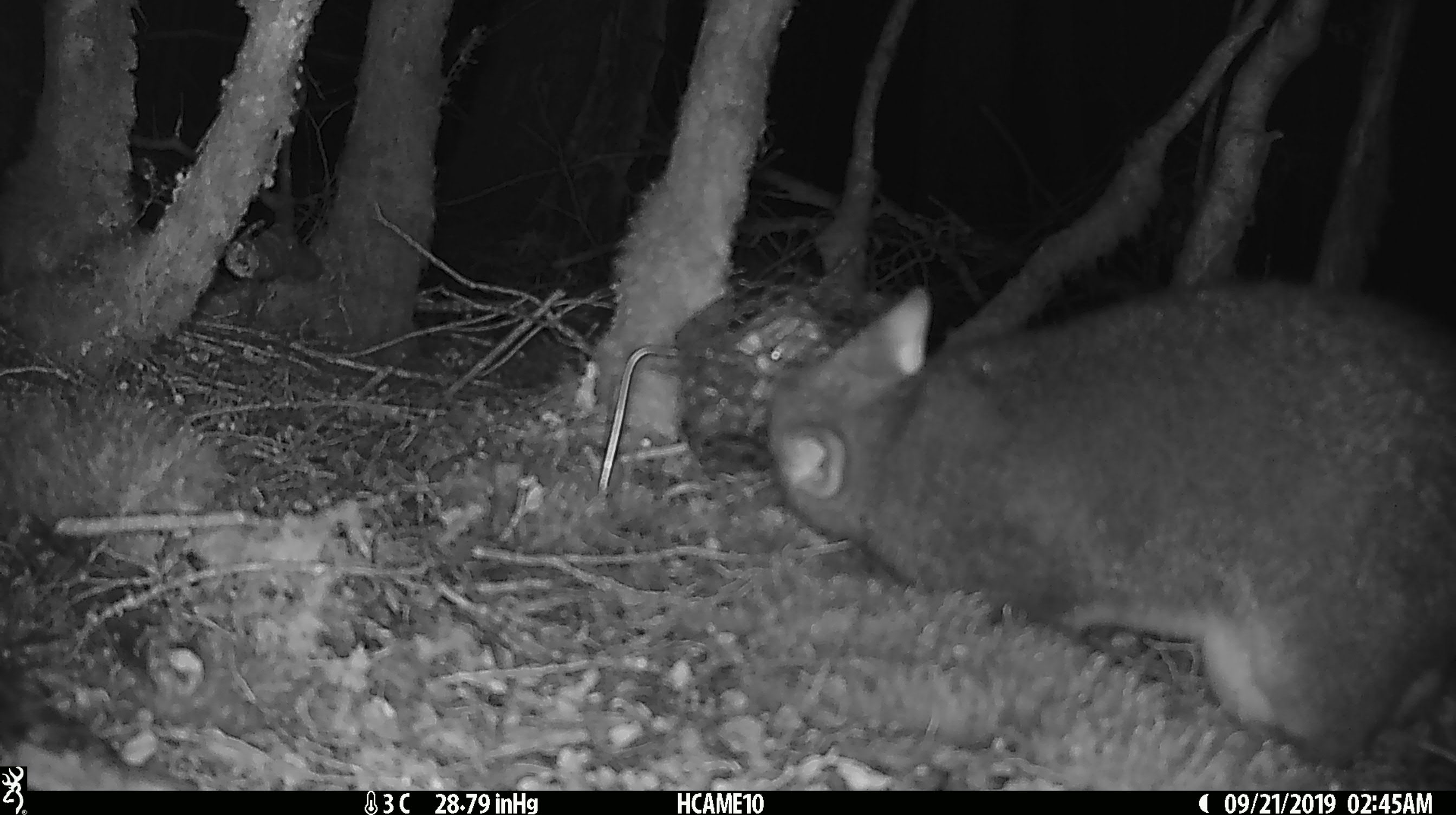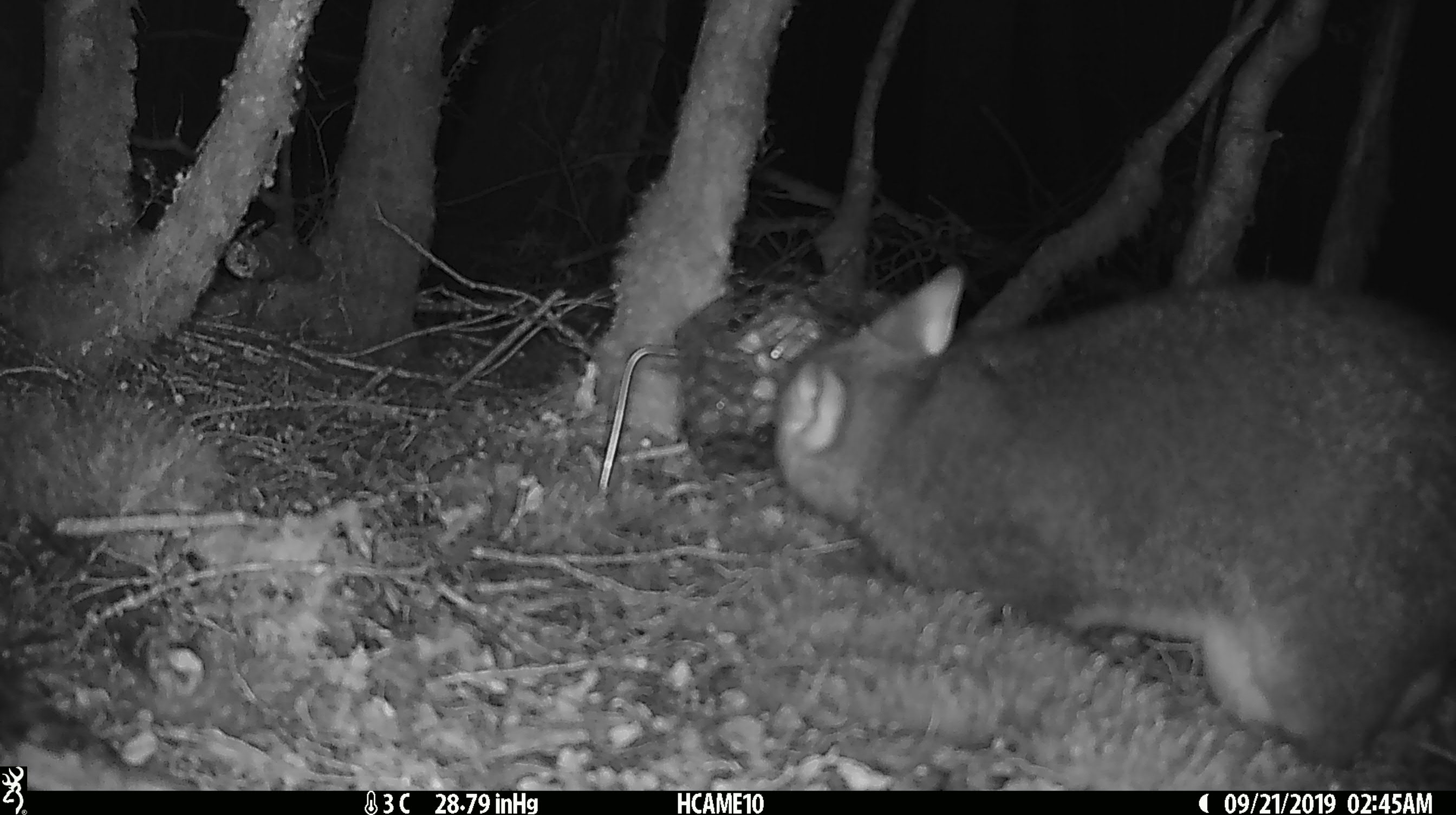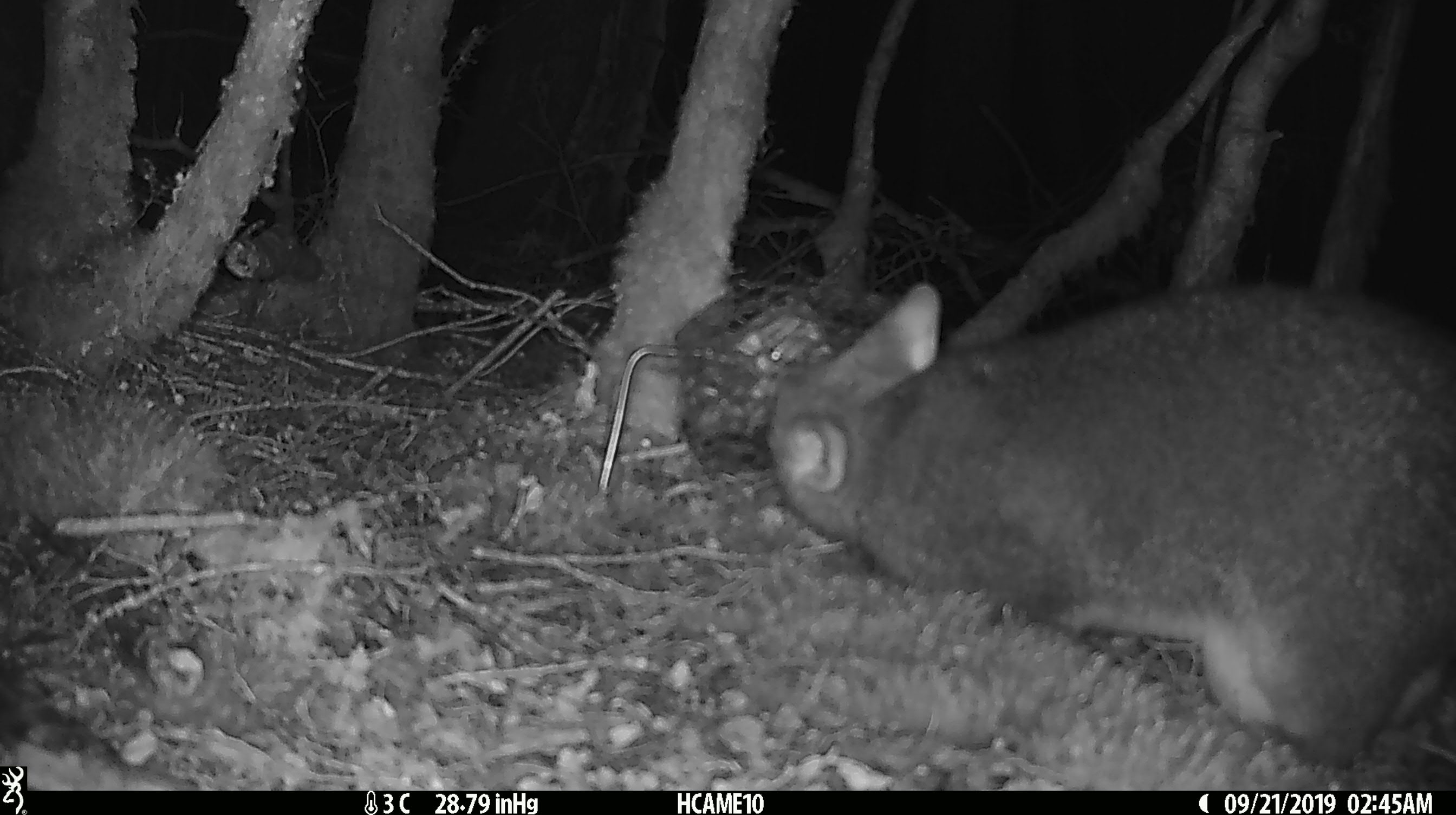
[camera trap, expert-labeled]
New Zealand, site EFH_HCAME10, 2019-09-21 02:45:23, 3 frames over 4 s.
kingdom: Animalia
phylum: Chordata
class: Mammalia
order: Diprotodontia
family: Phalangeridae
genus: Trichosurus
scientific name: Trichosurus vulpecula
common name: common brushtail possum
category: possum